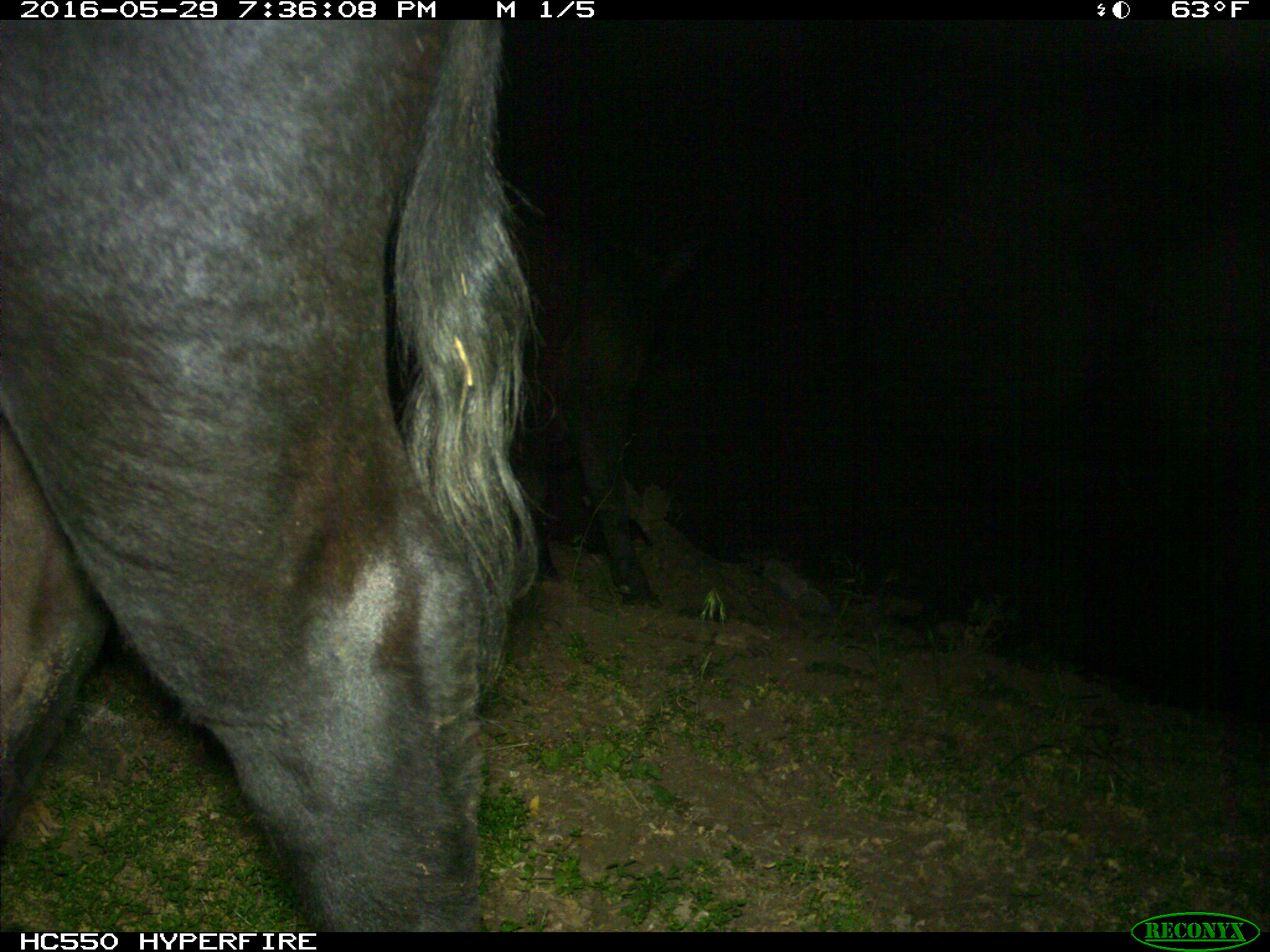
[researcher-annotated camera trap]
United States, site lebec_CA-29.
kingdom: Animalia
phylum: Chordata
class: Mammalia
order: Artiodactyla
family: Bovidae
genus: Bos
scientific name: Bos taurus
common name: domestic cow